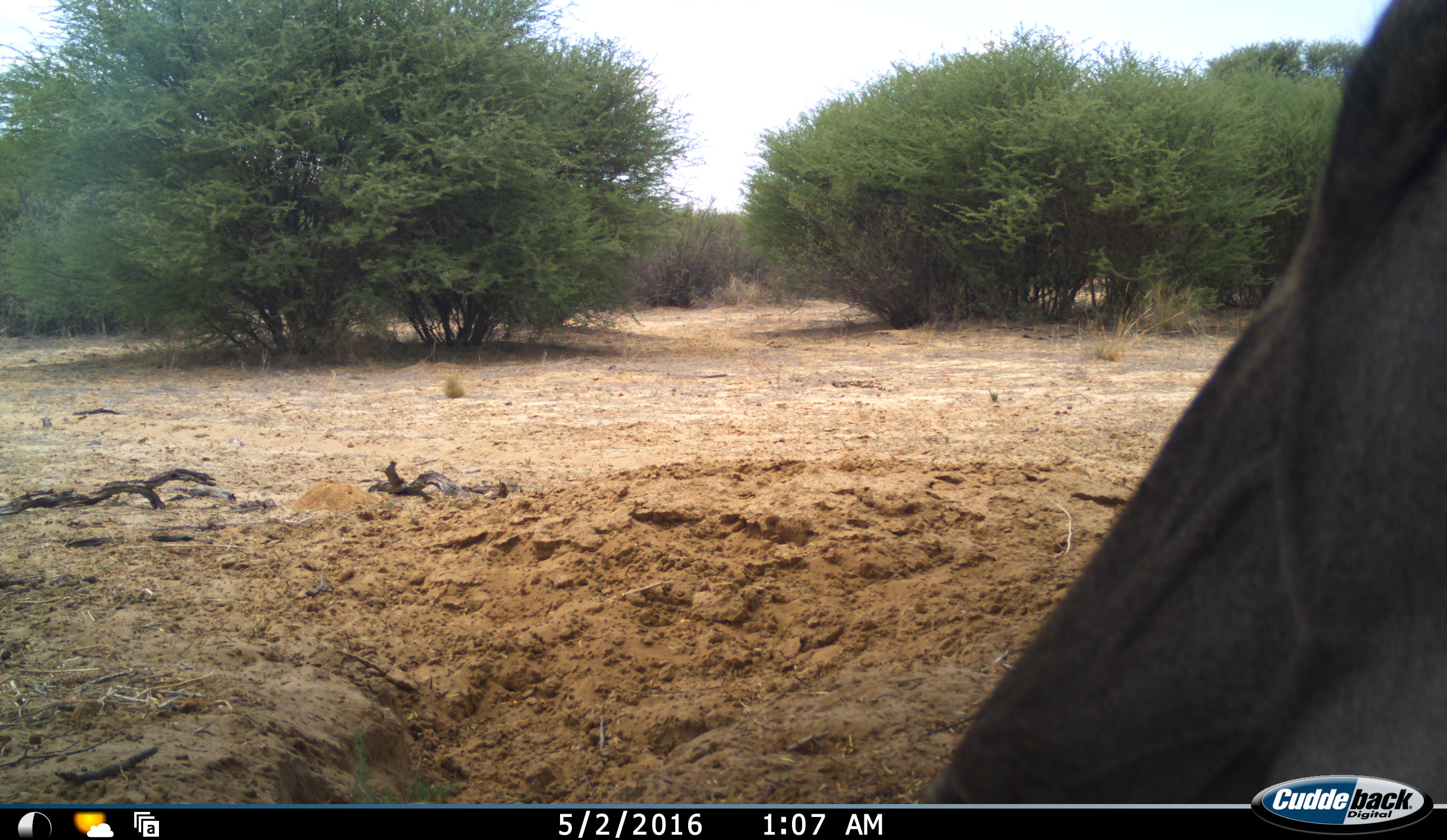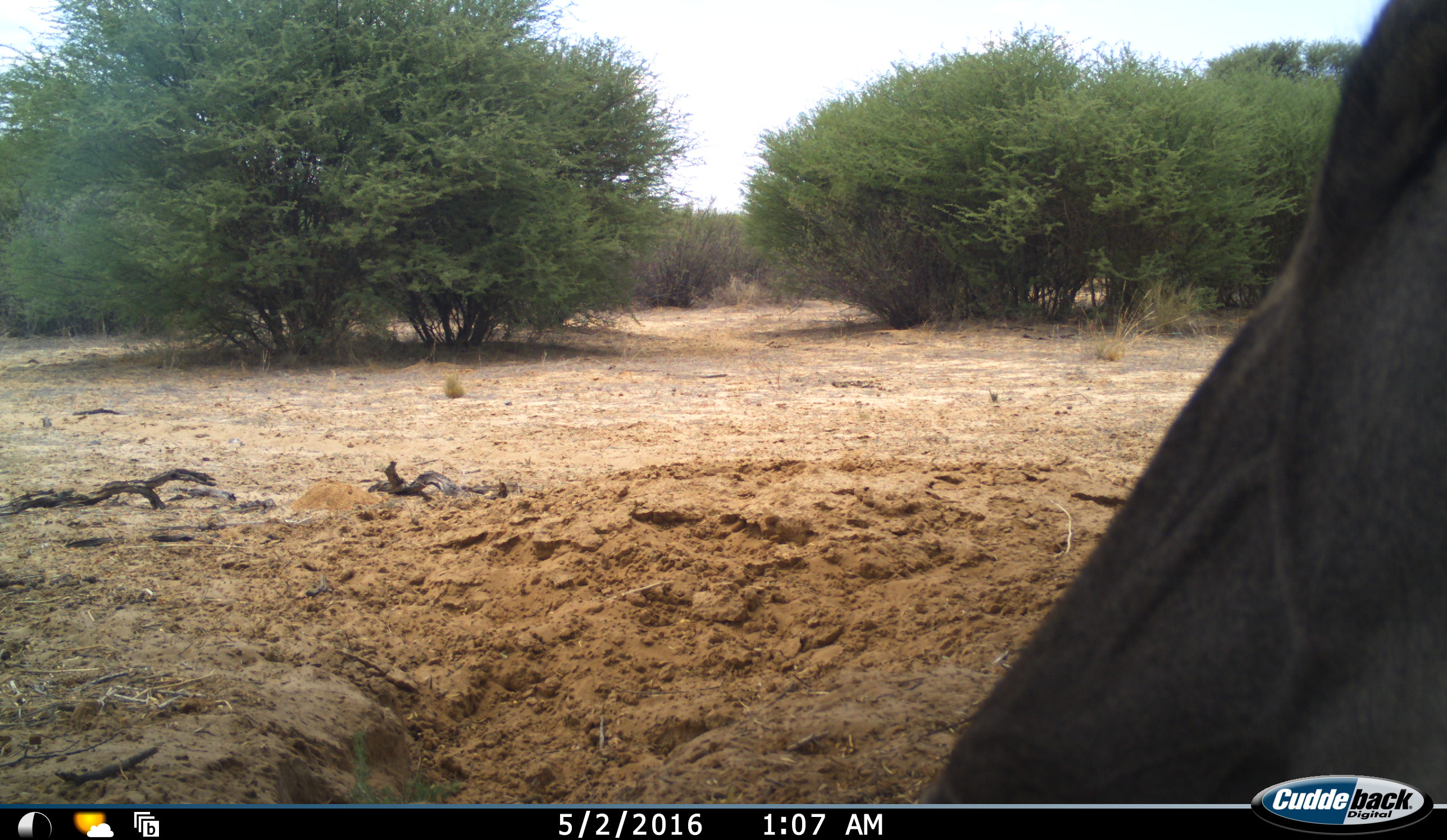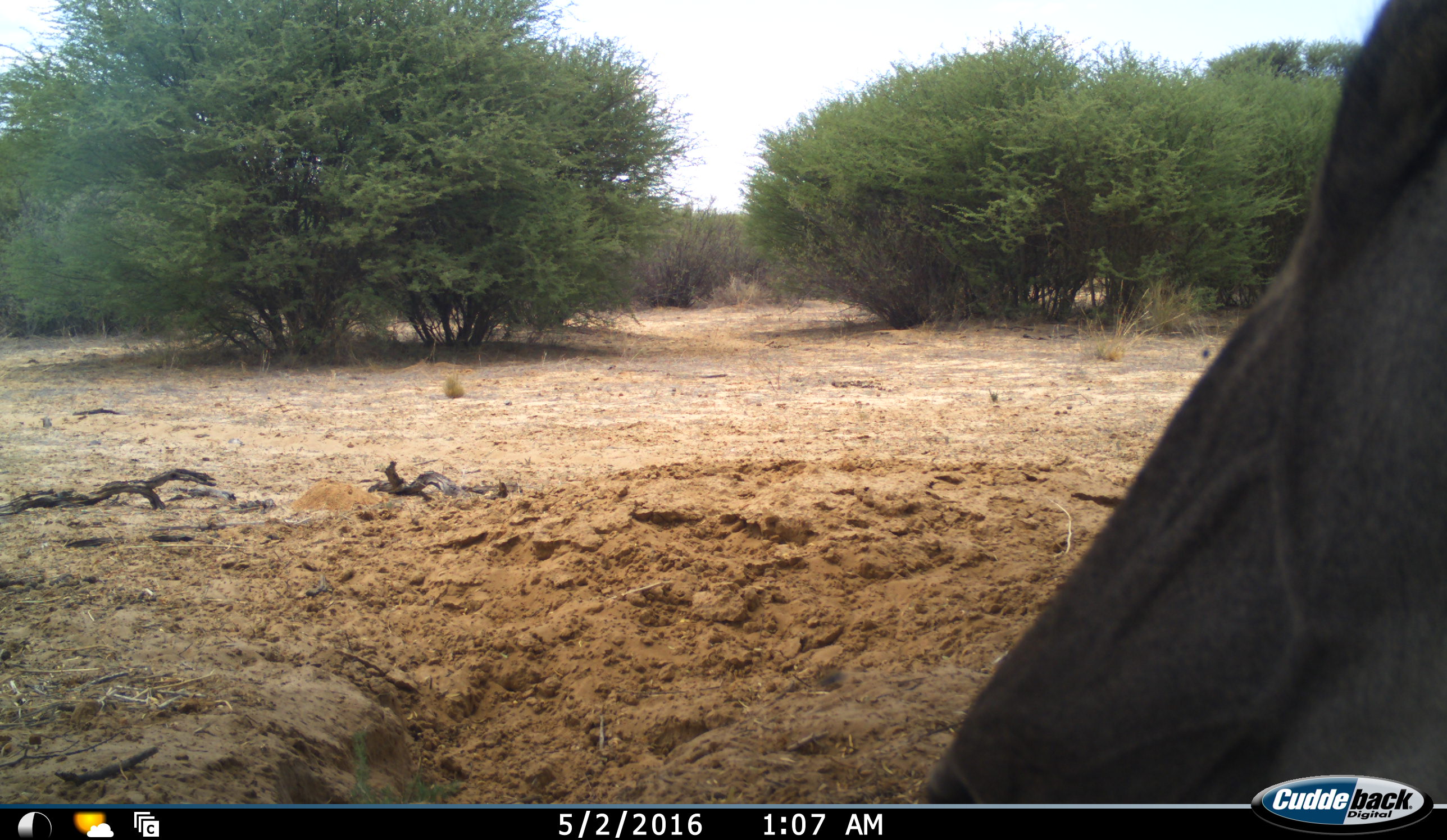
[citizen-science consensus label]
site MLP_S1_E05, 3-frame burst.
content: unidentified animal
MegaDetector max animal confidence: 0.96